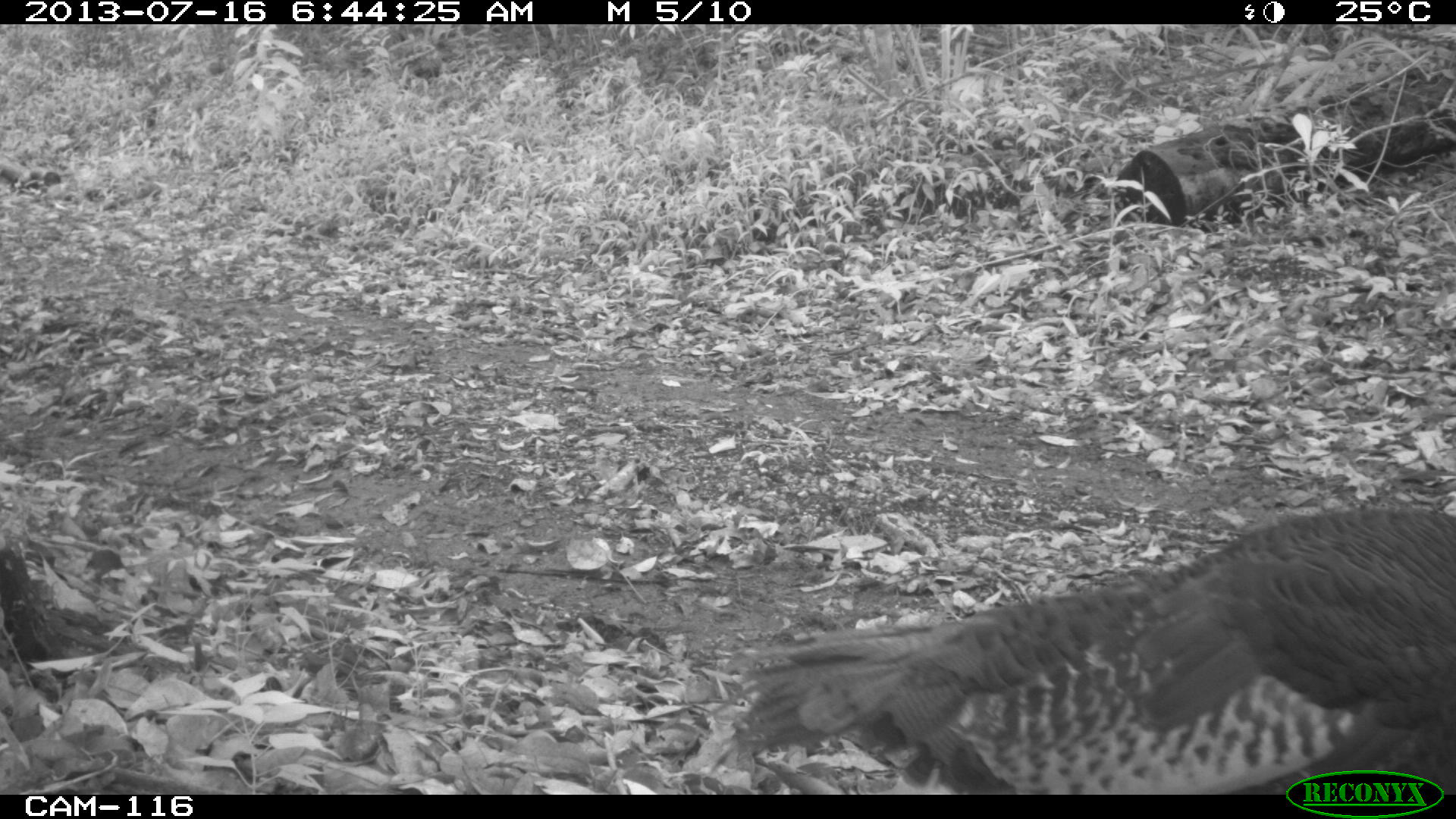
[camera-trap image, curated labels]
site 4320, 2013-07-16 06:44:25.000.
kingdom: Animalia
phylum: Chordata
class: Aves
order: Galliformes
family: Phasianidae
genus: Meleagris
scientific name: Meleagris ocellata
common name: ocellated turkey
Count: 1.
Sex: male.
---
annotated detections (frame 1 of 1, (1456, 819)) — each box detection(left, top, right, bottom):
meleagris ocellata: detection(727, 509, 1456, 790)